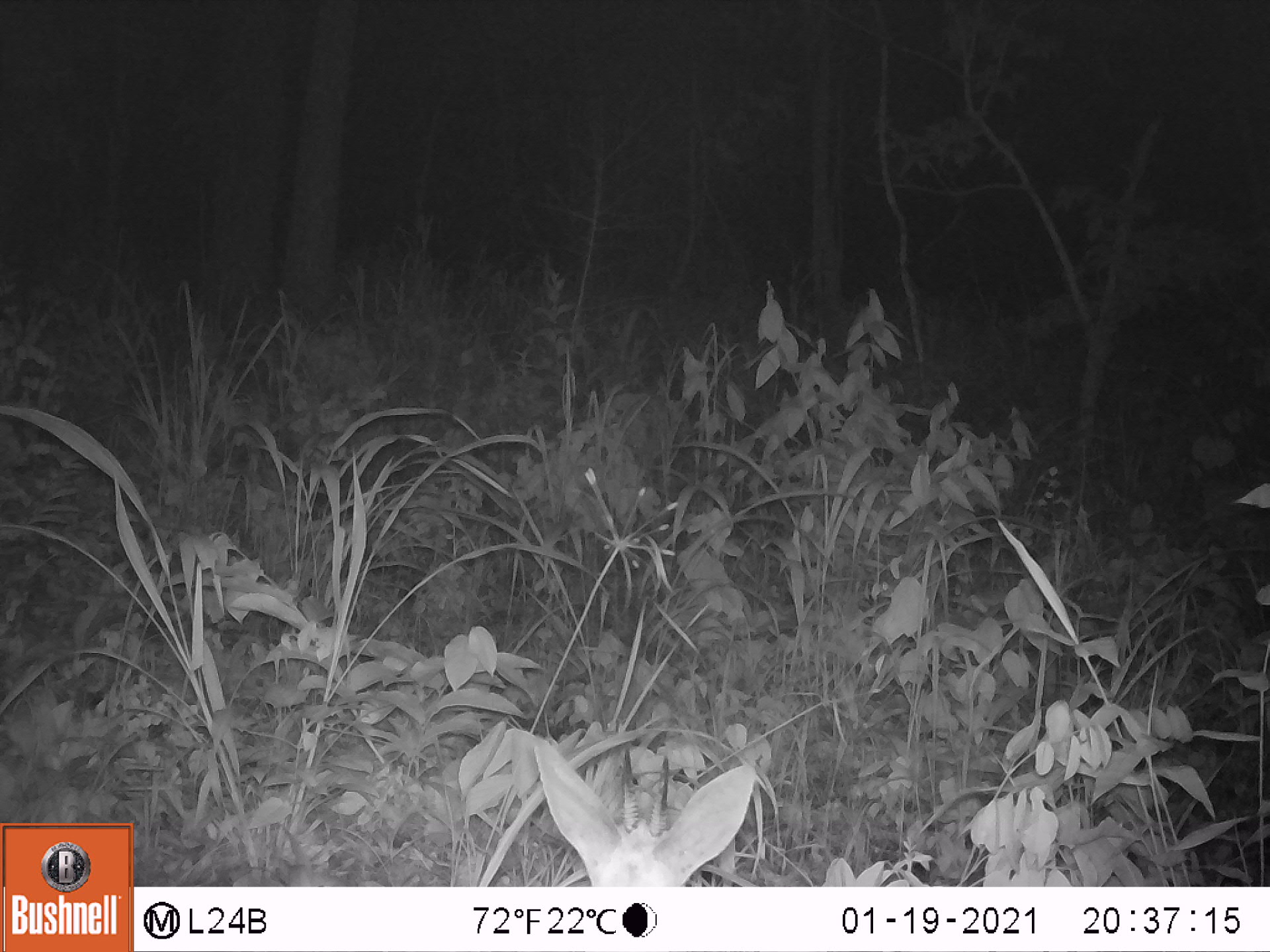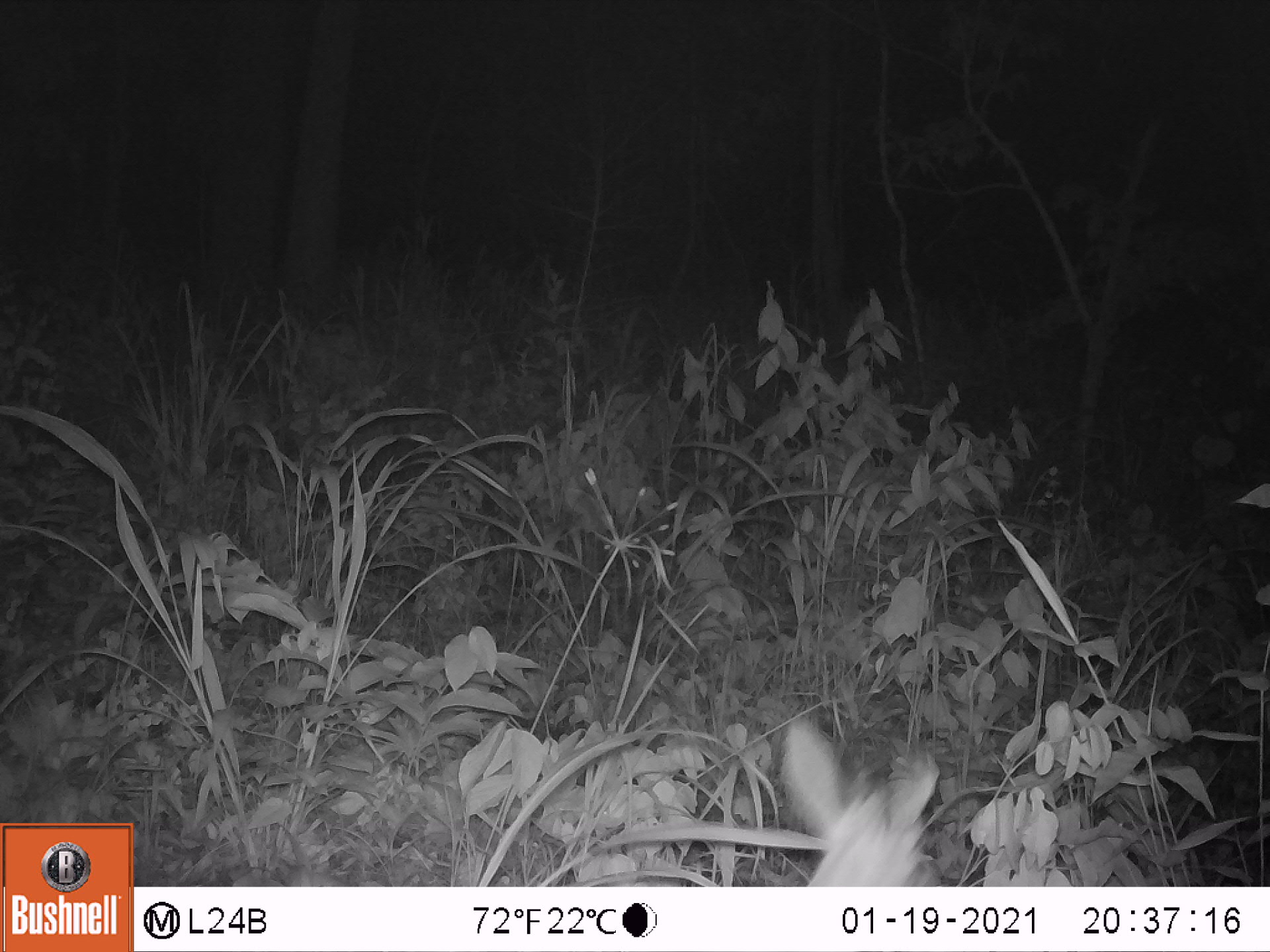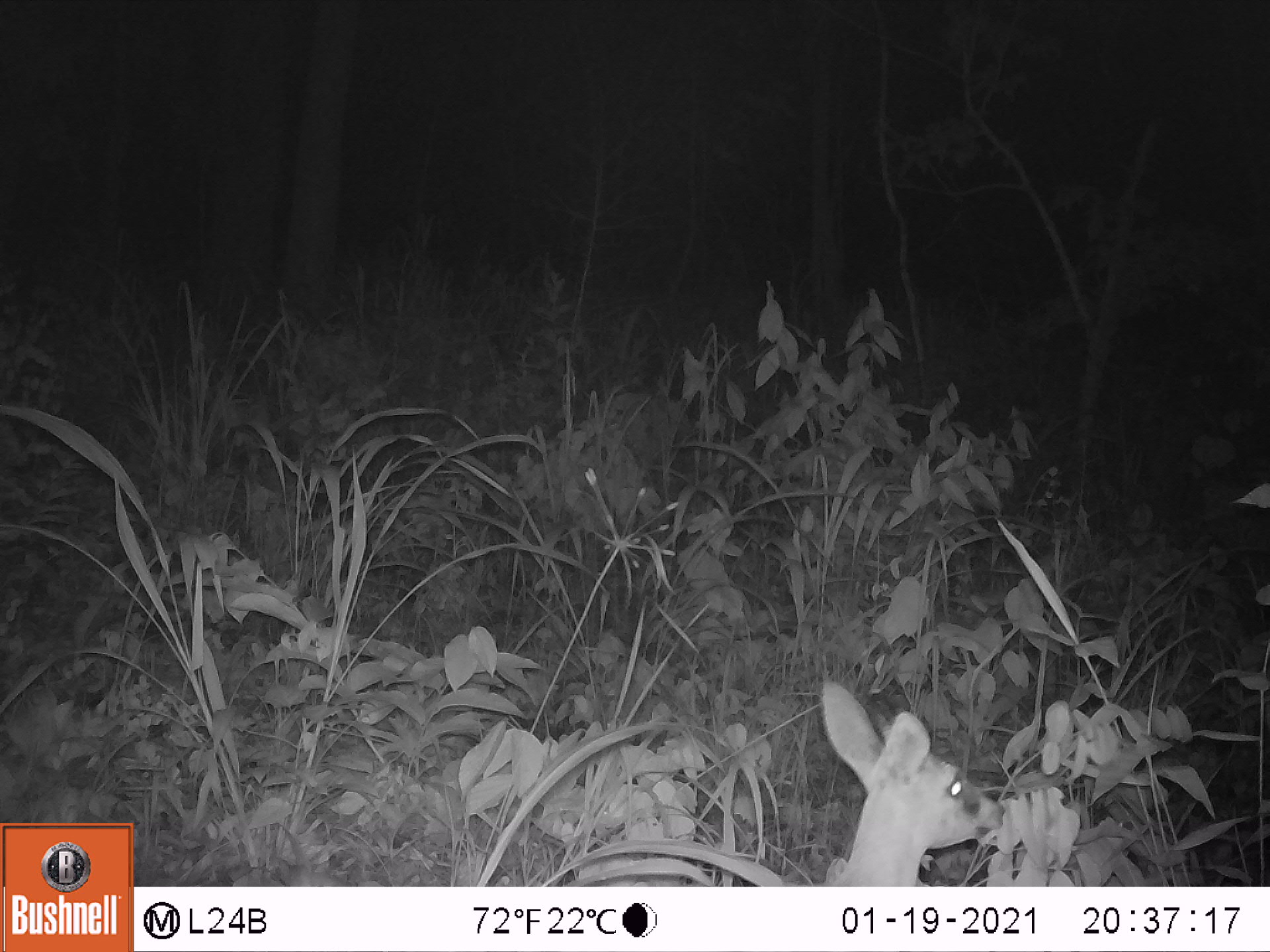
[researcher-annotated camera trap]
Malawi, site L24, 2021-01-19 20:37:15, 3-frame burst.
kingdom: Animalia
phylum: Chordata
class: Mammalia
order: Artiodactyla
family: Bovidae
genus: Sylvicapra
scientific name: Sylvicapra grimmia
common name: common duiker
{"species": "common duiker (Sylvicapra grimmia)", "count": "1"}